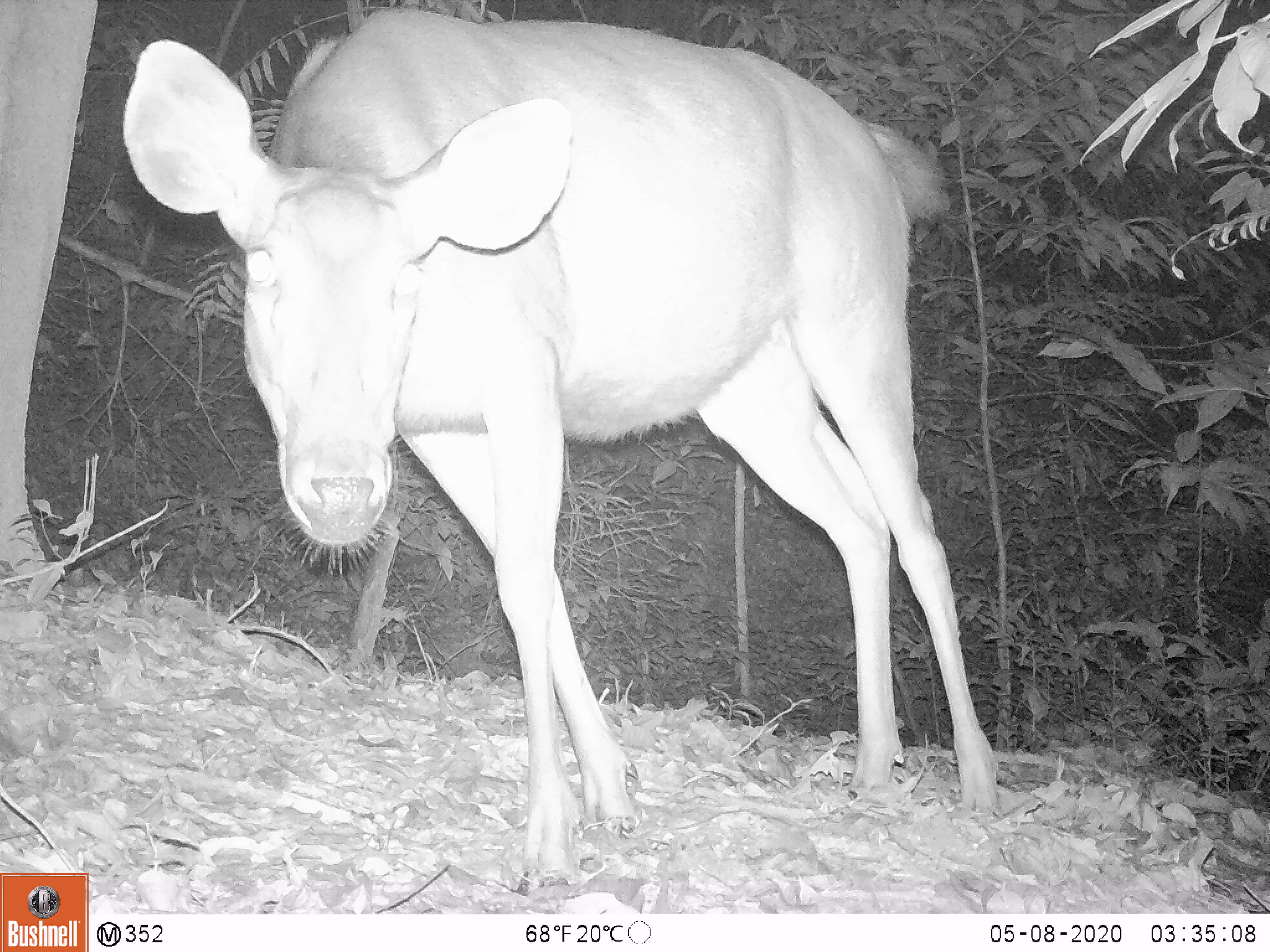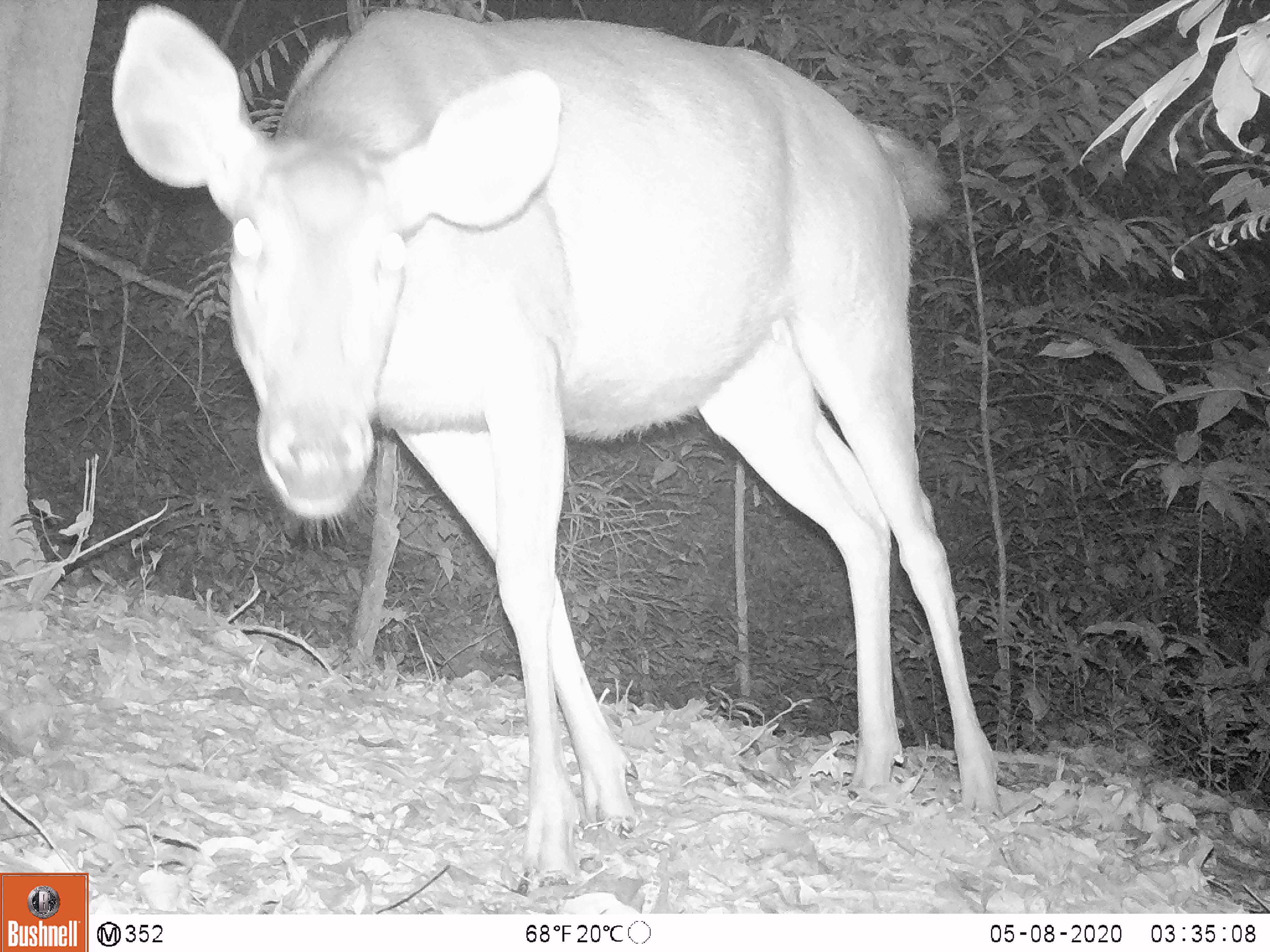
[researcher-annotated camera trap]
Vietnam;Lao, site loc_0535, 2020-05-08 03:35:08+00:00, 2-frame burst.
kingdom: Animalia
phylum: Chordata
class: Mammalia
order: Artiodactyla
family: Cervidae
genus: Rusa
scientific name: Rusa unicolor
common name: sambar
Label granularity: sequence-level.